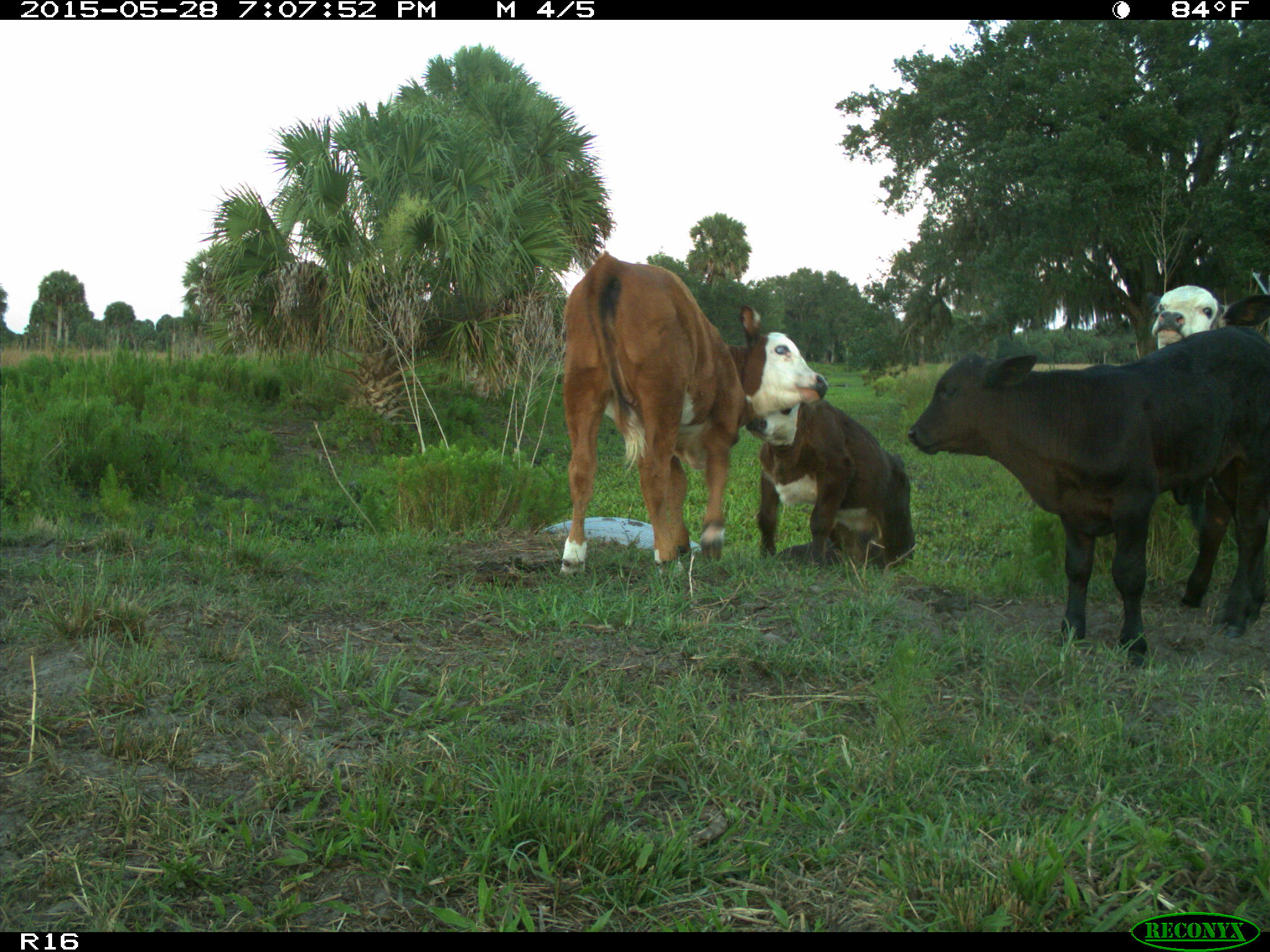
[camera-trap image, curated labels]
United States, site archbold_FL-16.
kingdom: Animalia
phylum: Chordata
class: Mammalia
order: Artiodactyla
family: Bovidae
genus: Bos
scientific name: Bos taurus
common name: domestic cow